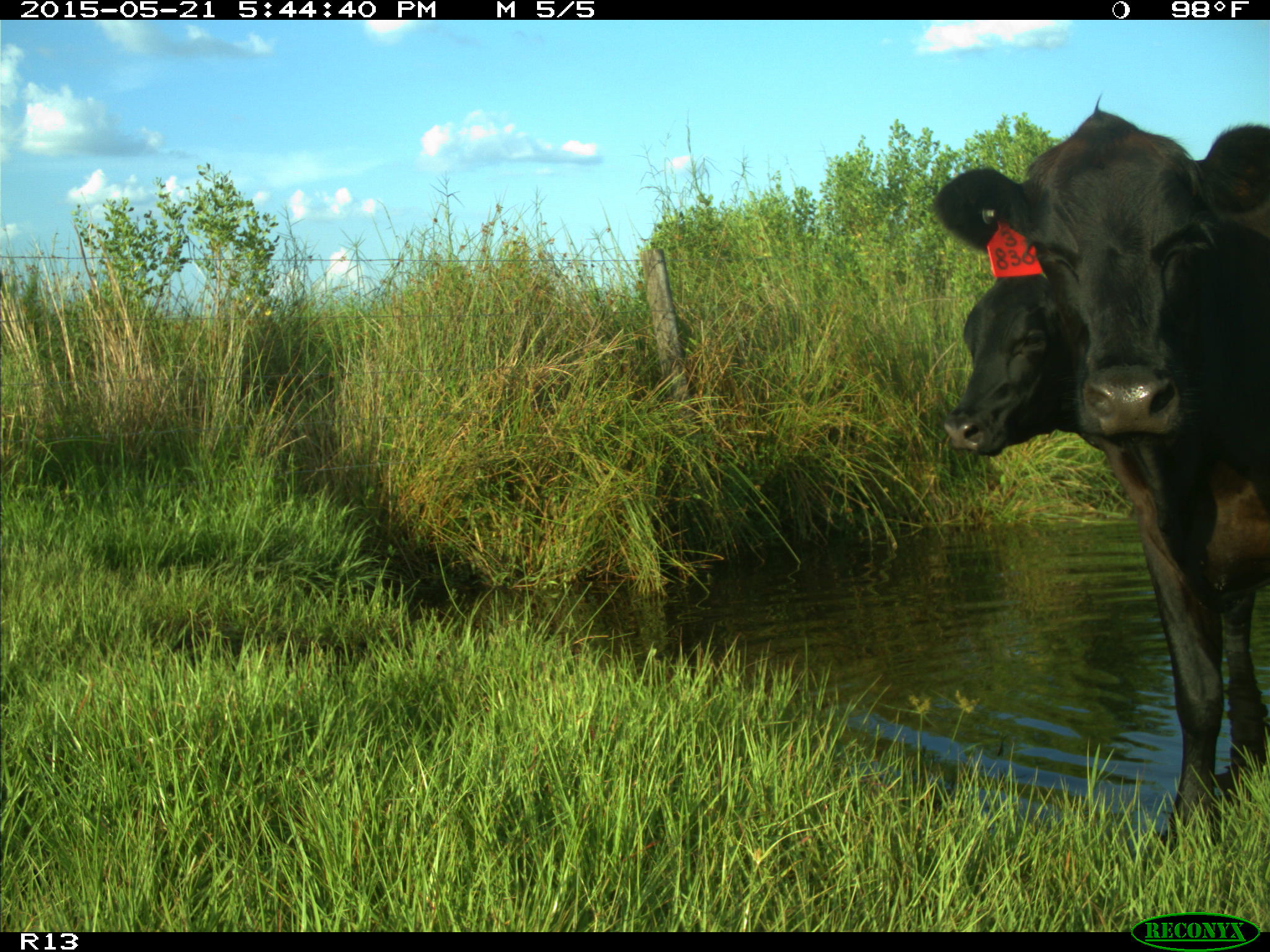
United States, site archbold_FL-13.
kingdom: Animalia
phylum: Chordata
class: Mammalia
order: Artiodactyla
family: Bovidae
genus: Bos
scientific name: Bos taurus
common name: domestic cow